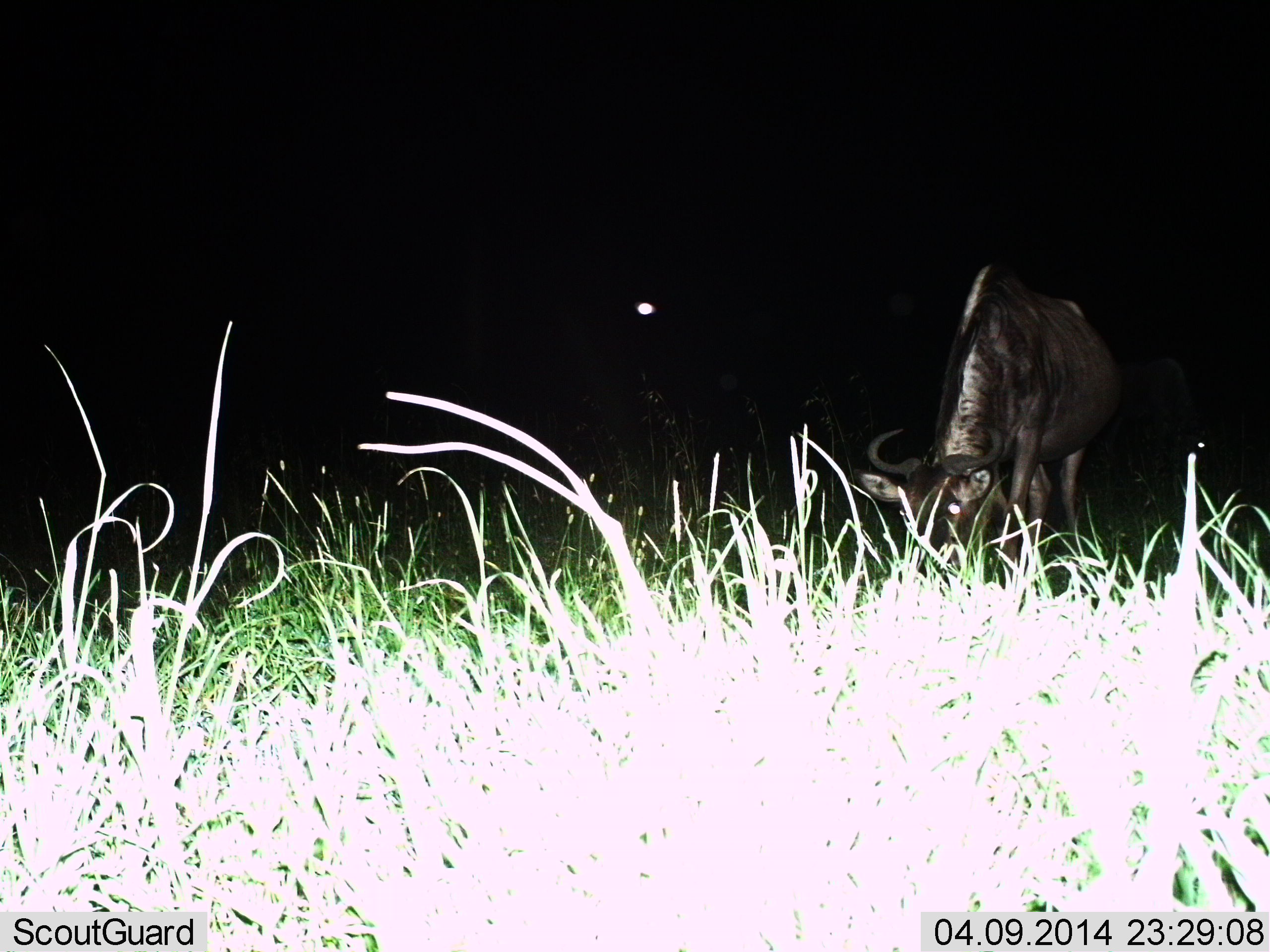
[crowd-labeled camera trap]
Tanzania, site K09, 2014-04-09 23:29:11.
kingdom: Animalia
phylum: Chordata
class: Mammalia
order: Artiodactyla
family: Bovidae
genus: Connochaetes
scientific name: Connochaetes taurinus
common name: blue wildebeest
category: wildebeest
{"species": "wildebeest (blue wildebeest) (Connochaetes taurinus)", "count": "1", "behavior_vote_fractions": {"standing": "0%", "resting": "0%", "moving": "10%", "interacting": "0%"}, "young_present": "0%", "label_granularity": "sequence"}